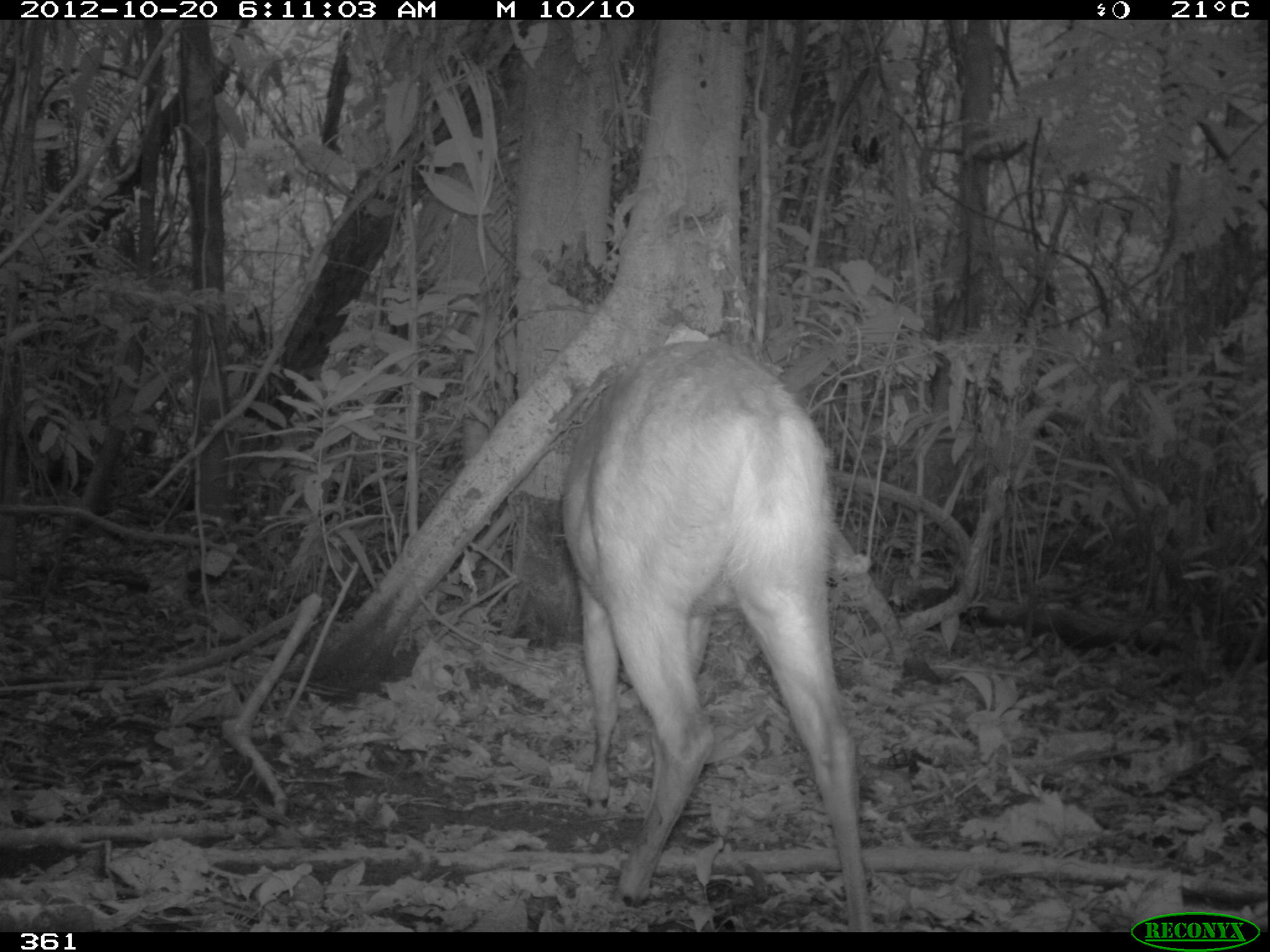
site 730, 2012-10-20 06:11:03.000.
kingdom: Animalia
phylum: Chordata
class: Mammalia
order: Artiodactyla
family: Cervidae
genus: Mazama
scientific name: Mazama americana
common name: red brocket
Mazama americana (red brocket).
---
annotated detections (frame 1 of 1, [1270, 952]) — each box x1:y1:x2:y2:
mazama americana: 551:334:870:930